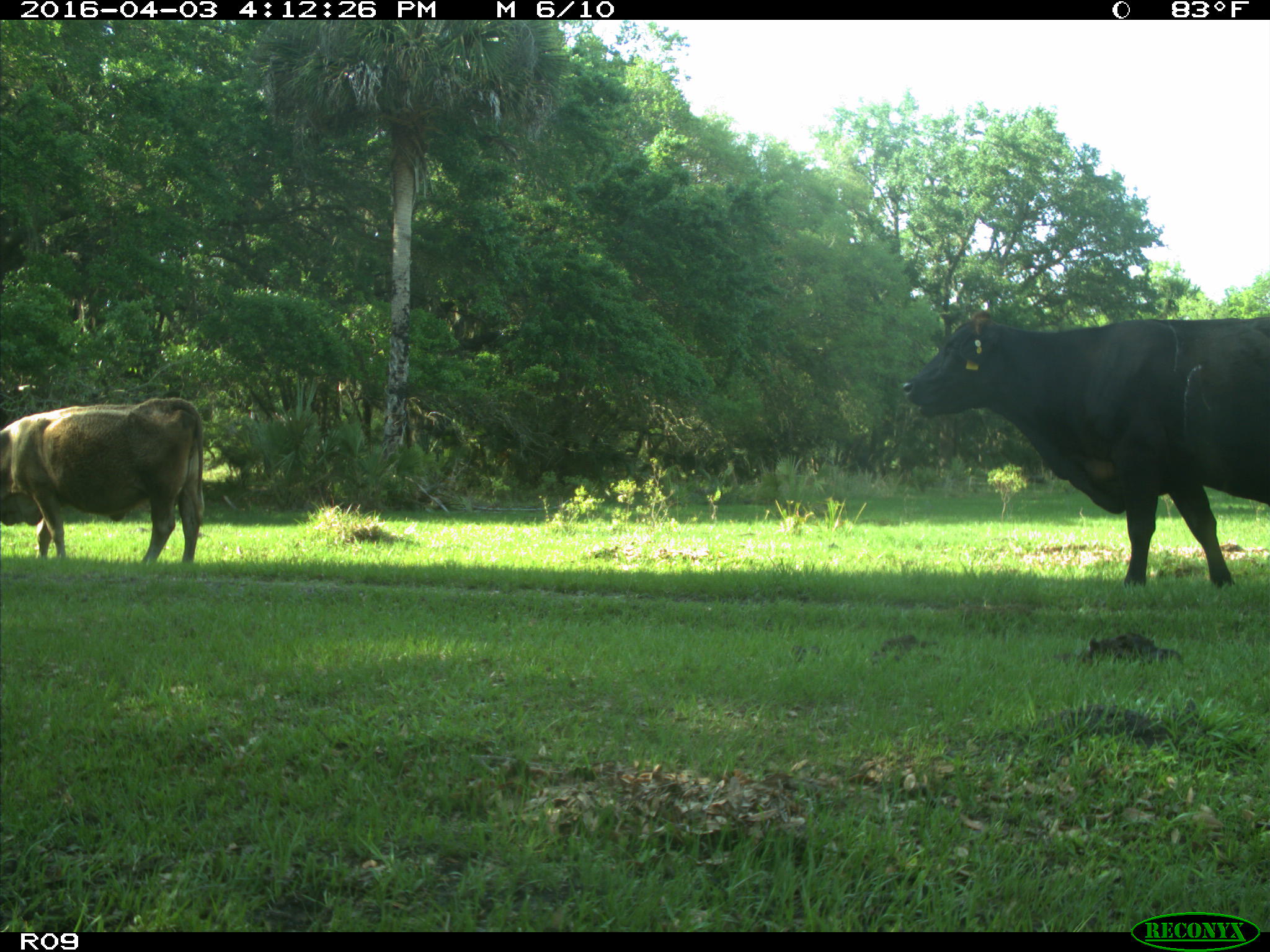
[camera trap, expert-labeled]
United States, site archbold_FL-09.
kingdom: Animalia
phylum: Chordata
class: Mammalia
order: Artiodactyla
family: Bovidae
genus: Bos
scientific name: Bos taurus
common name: domestic cow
Bos taurus (domestic cow).